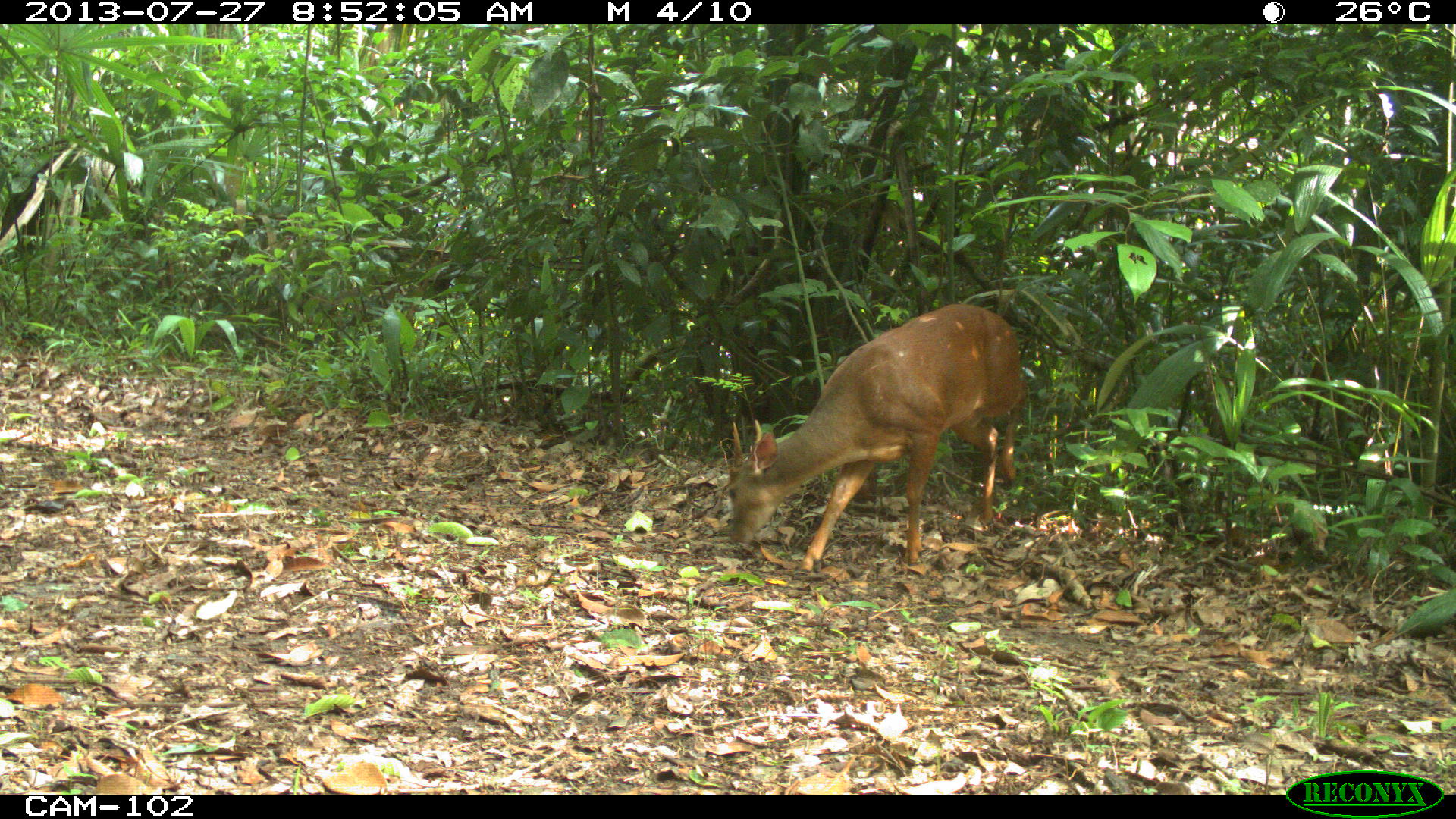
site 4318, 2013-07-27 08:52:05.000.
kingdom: Animalia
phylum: Chordata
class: Mammalia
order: Artiodactyla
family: Cervidae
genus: Mazama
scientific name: Mazama temama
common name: central american red brocket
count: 1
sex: male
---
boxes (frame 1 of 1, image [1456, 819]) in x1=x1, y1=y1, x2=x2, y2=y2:
mazama temama: x1=724, y1=302, x2=1029, y2=572